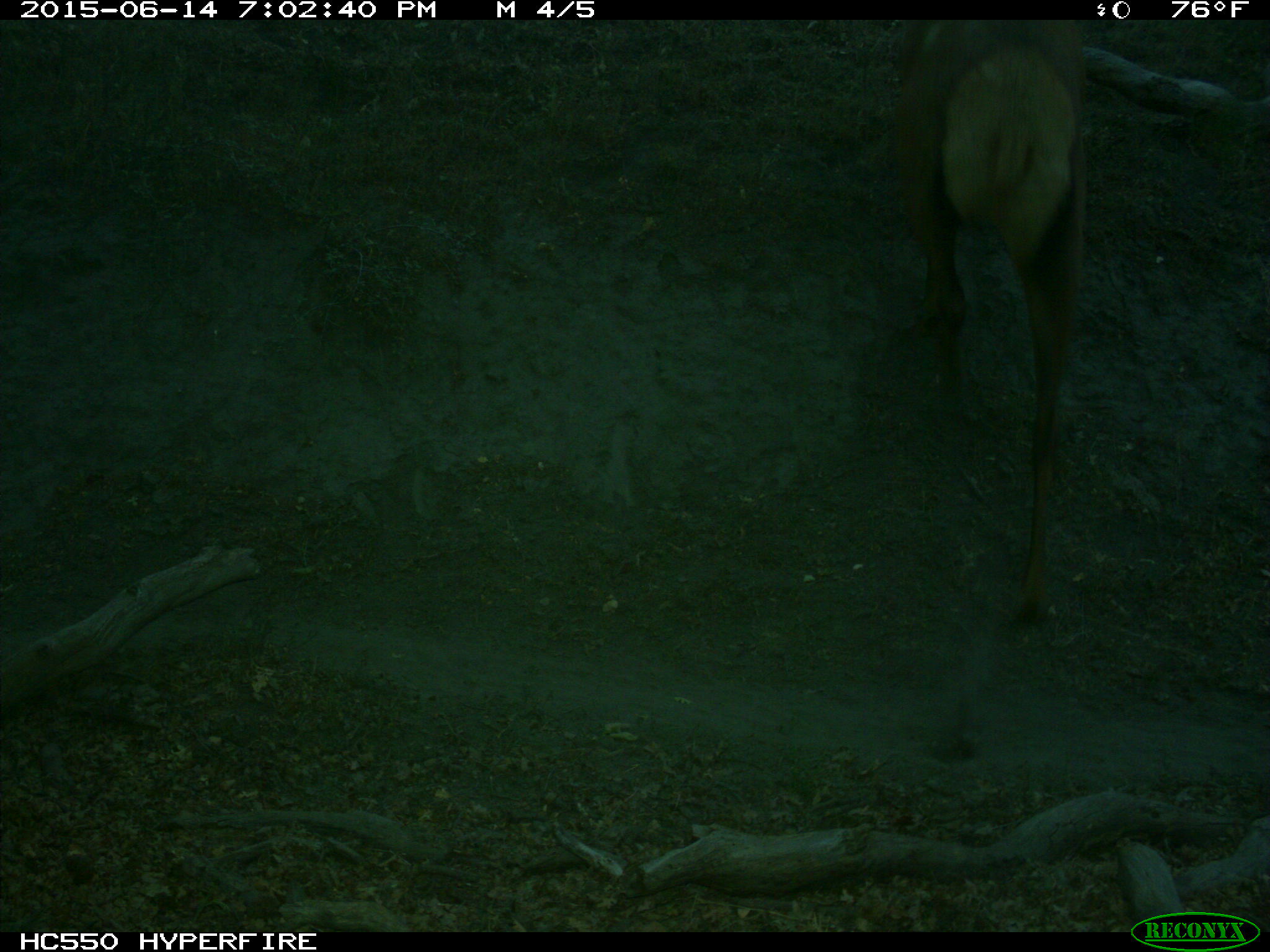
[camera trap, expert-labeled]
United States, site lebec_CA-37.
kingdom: Animalia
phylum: Chordata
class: Mammalia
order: Artiodactyla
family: Cervidae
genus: Cervus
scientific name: Cervus canadensis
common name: elk